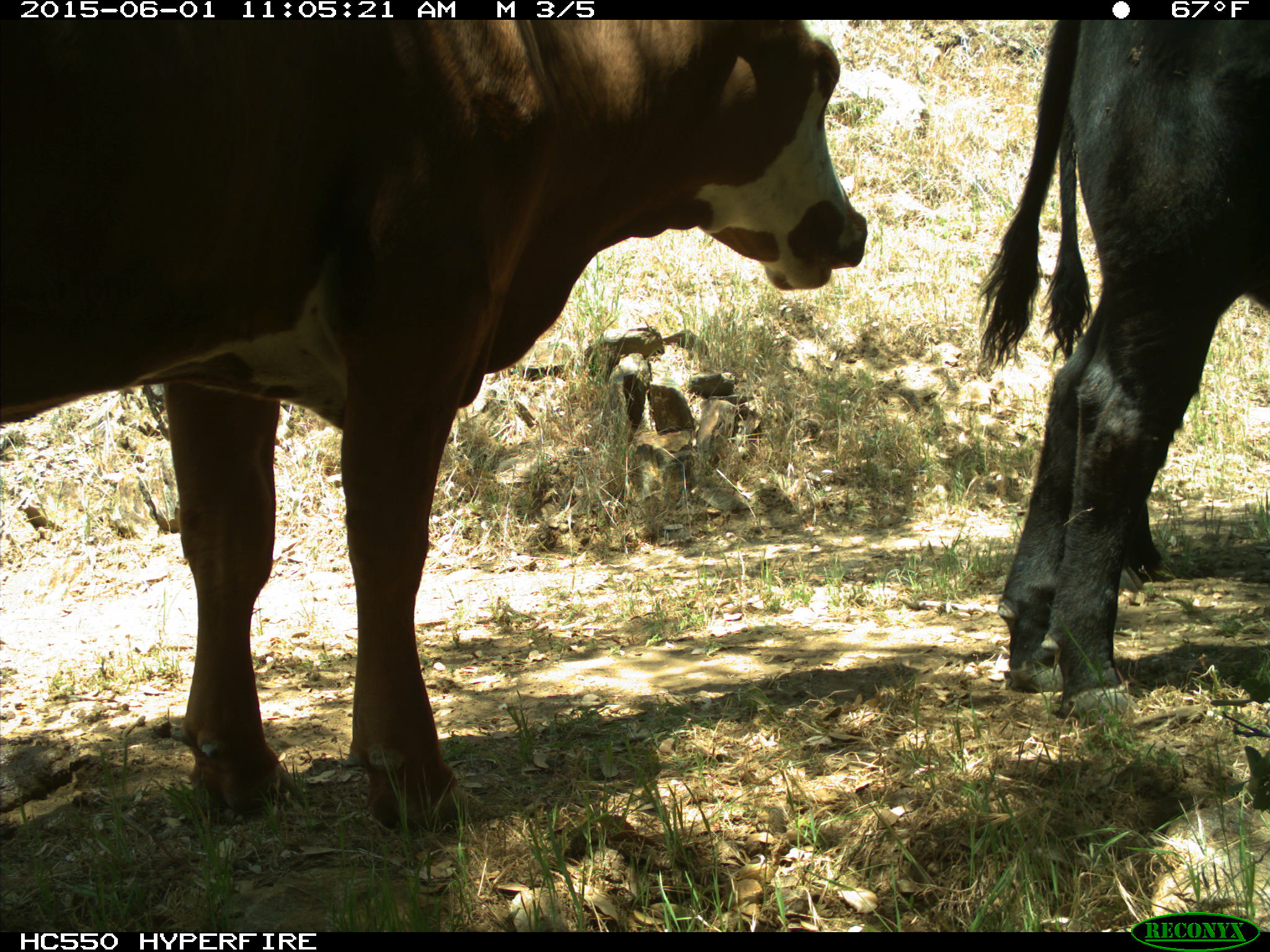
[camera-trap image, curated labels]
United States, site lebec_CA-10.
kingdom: Animalia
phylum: Chordata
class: Mammalia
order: Artiodactyla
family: Bovidae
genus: Bos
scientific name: Bos taurus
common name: domestic cow